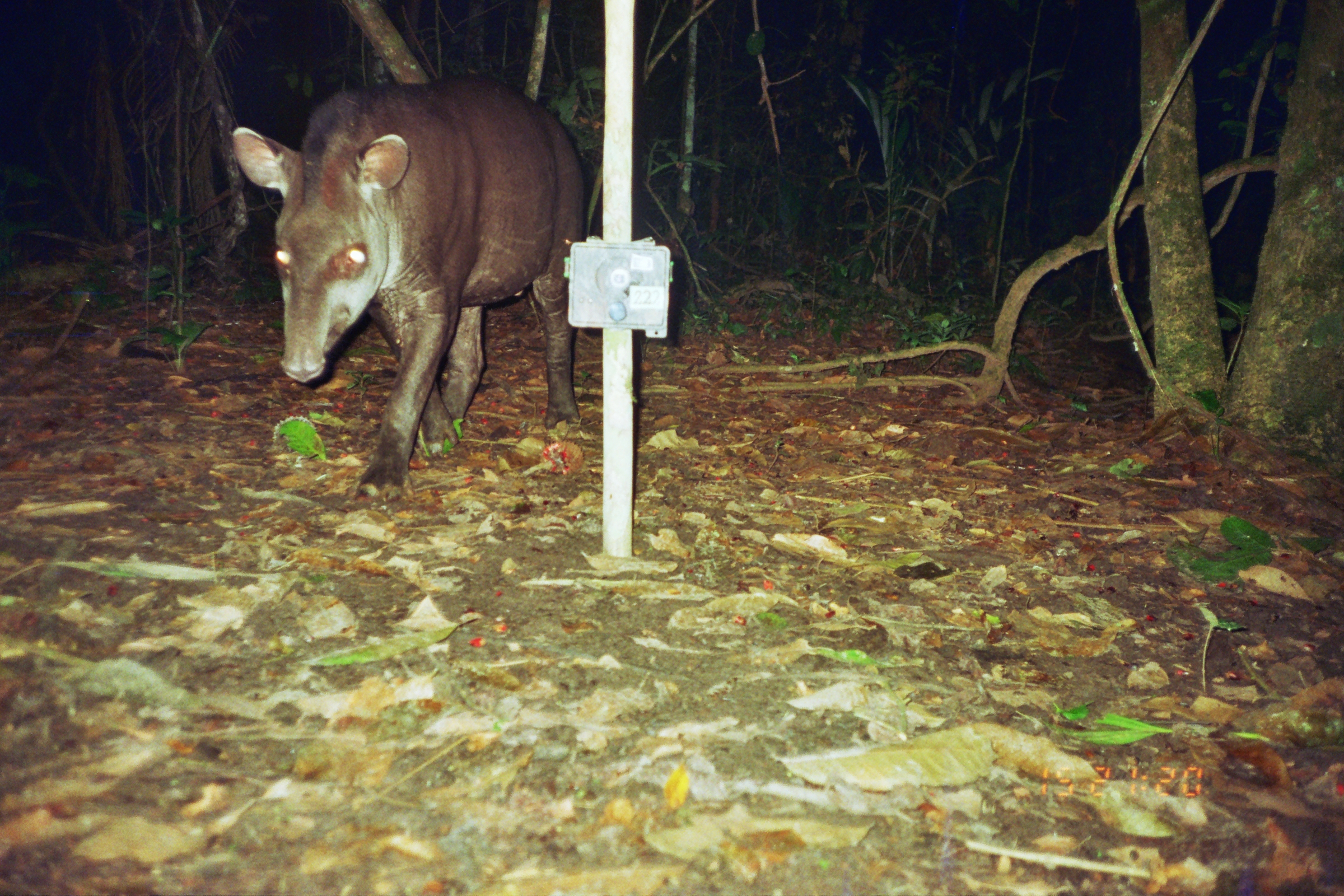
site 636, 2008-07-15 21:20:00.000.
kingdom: Animalia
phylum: Chordata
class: Mammalia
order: Perissodactyla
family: Tapiridae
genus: Tapirus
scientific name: Tapirus terrestris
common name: south american tapir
Tapirus terrestris (south american tapir).